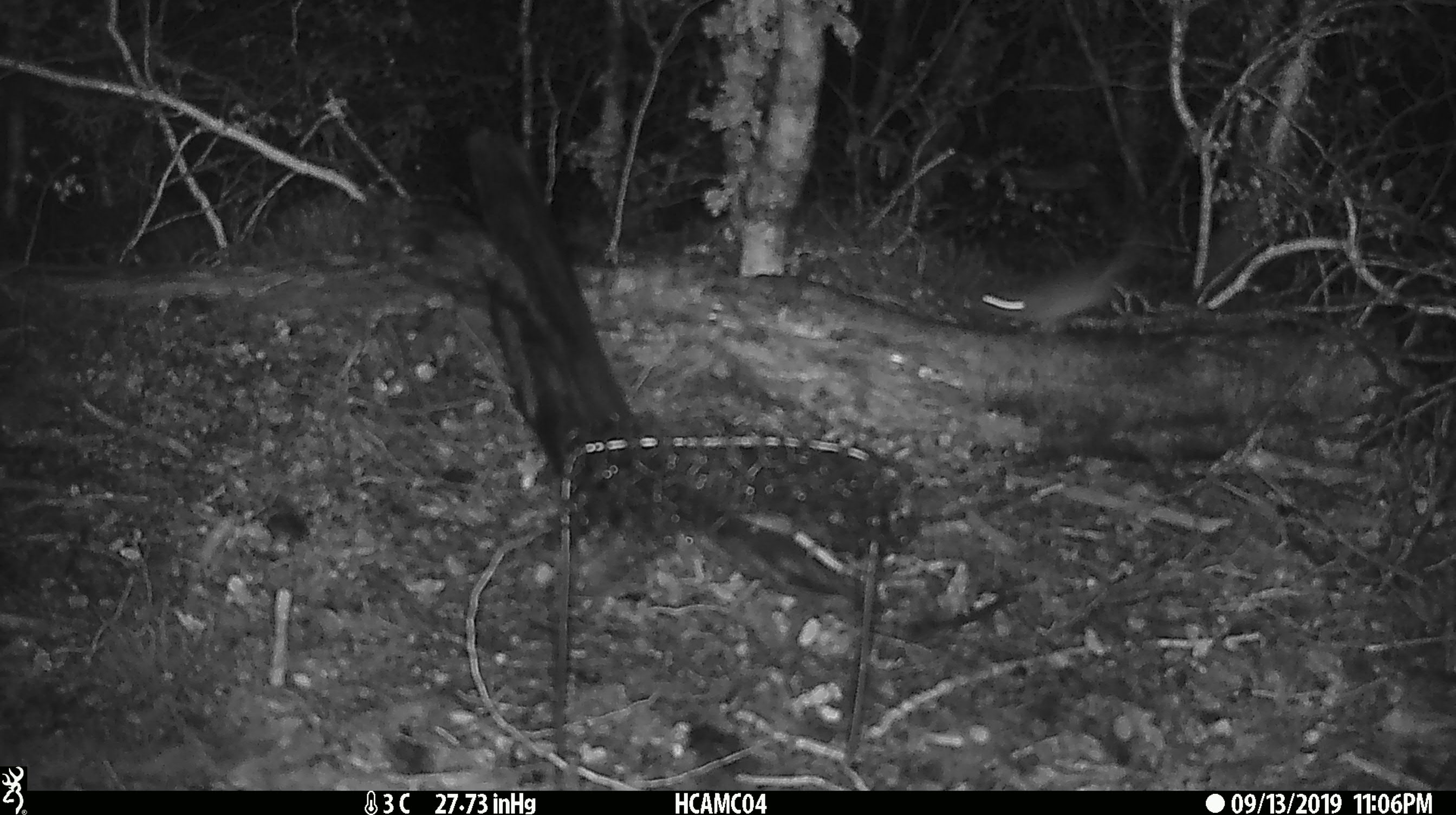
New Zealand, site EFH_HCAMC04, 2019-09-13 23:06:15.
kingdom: Animalia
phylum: Chordata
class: Mammalia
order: Rodentia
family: Muridae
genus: Mus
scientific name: Mus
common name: mouse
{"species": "mouse (Mus)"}